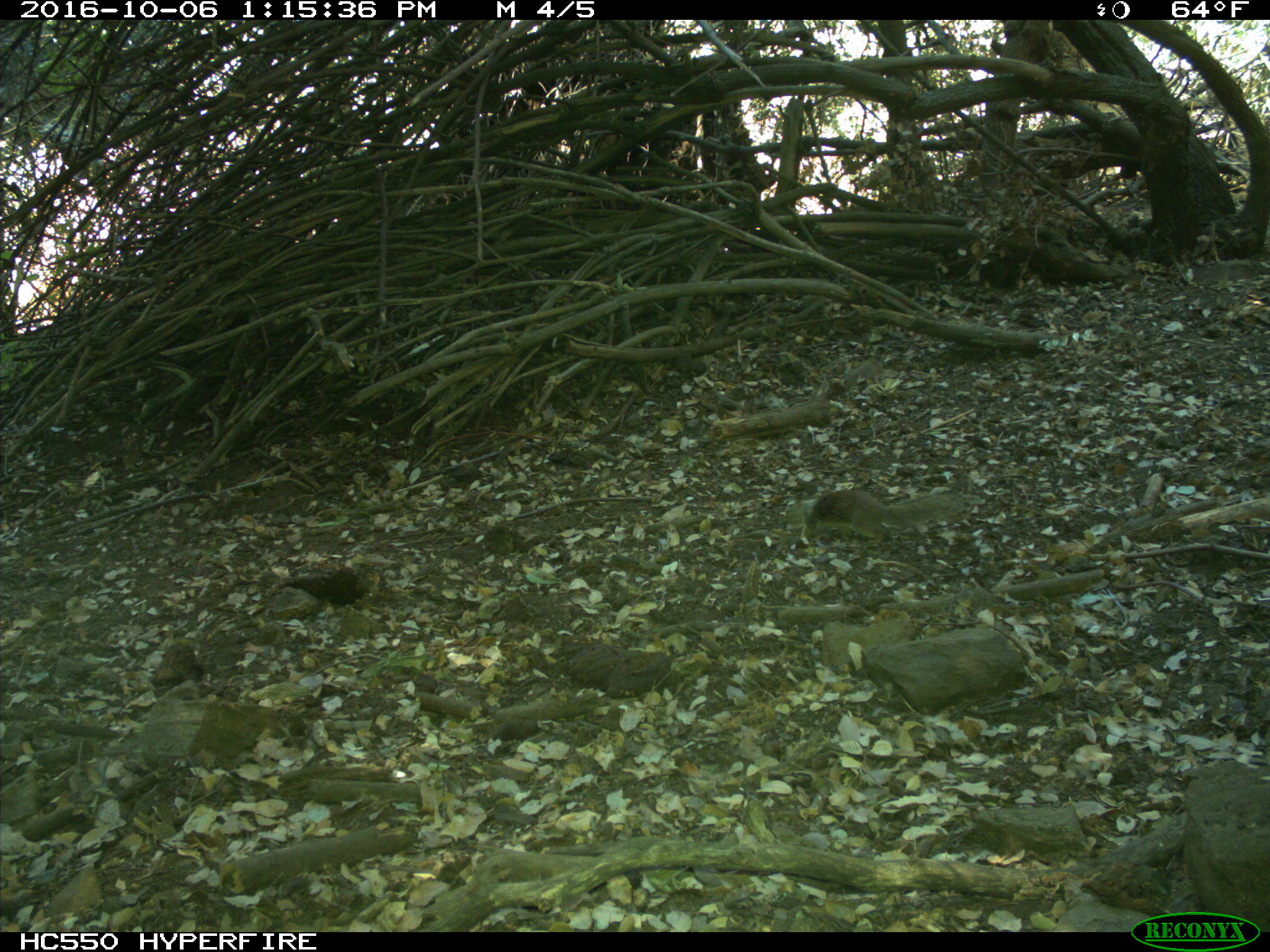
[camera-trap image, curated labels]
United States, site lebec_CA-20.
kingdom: Animalia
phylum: Chordata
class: Mammalia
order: Rodentia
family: Sciuridae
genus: Otospermophilus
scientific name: Otospermophilus beecheyi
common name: california ground squirrel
Otospermophilus beecheyi (california ground squirrel).